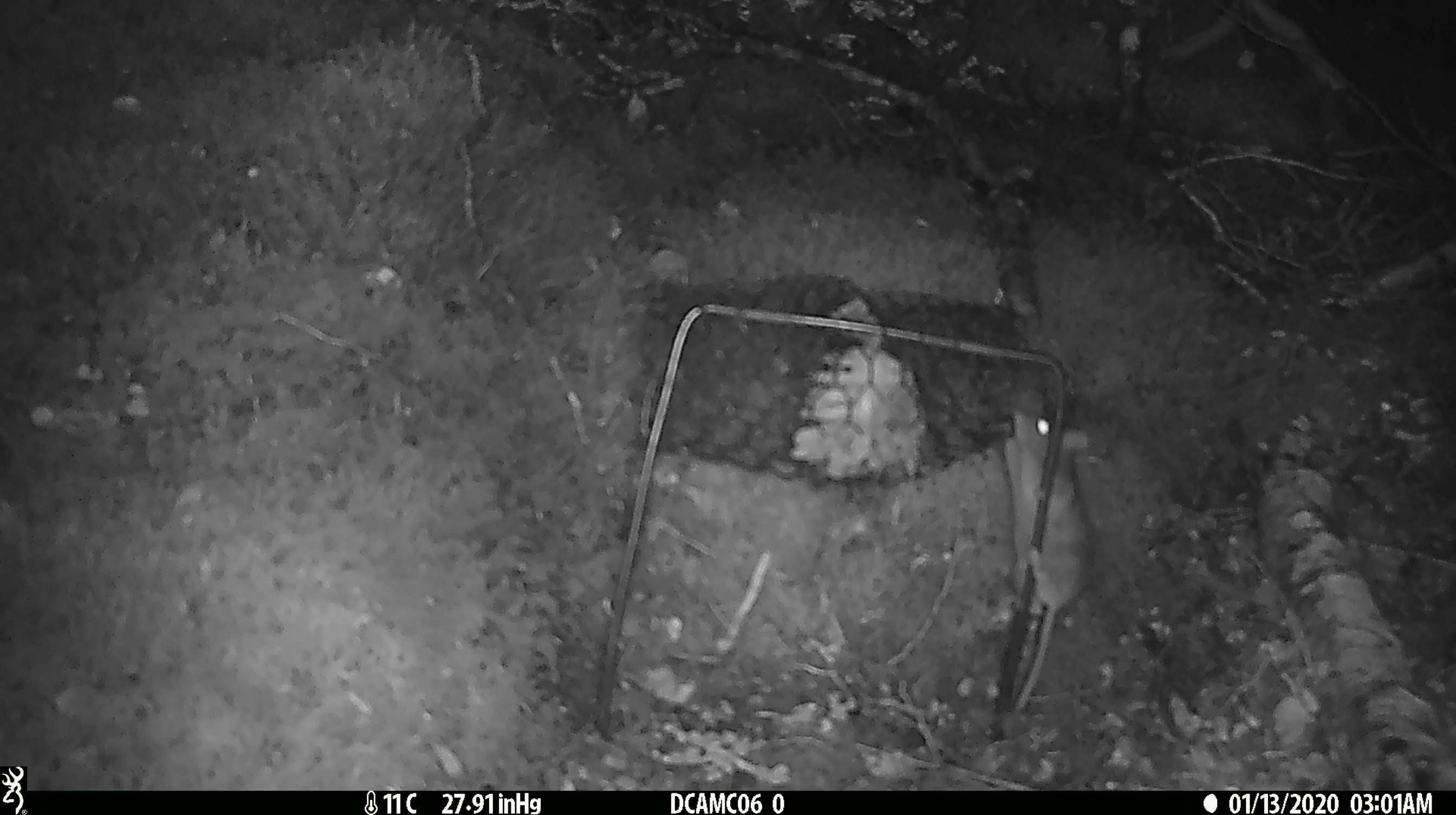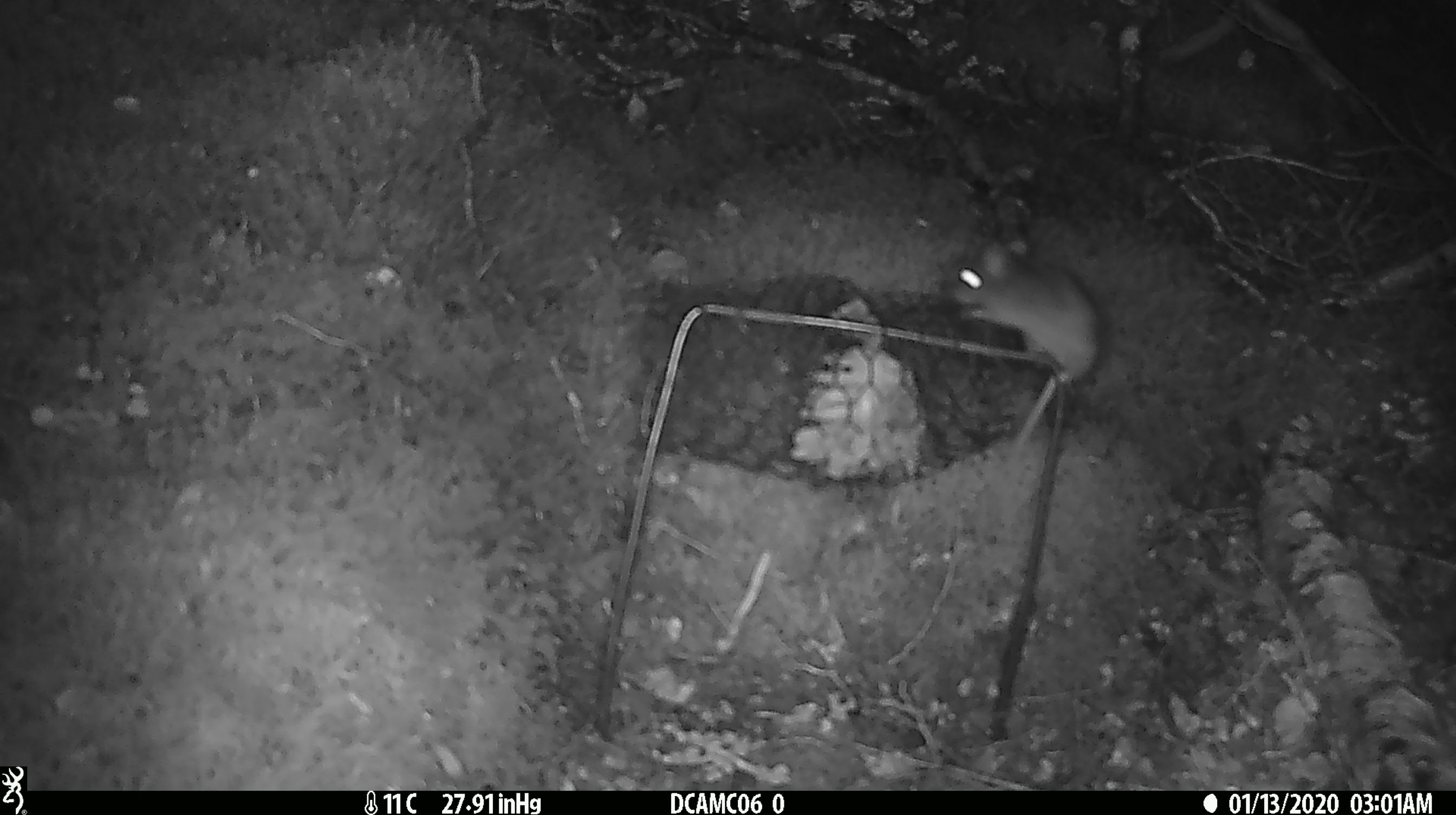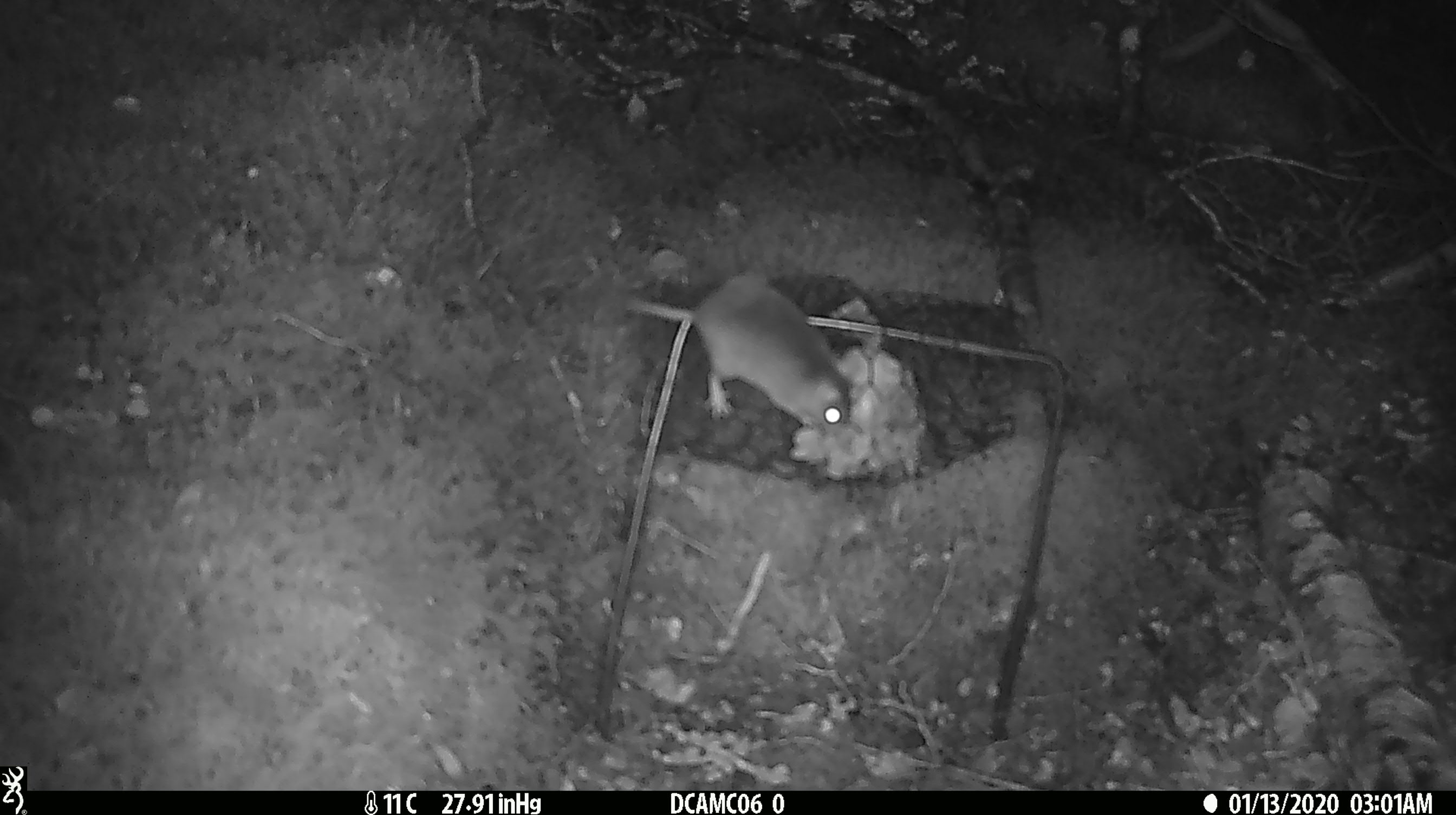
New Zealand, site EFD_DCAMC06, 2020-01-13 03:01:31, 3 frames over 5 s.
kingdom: Animalia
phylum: Chordata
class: Mammalia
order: Rodentia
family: Muridae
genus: Mus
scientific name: Mus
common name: mouse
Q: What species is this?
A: Mouse (Mus).